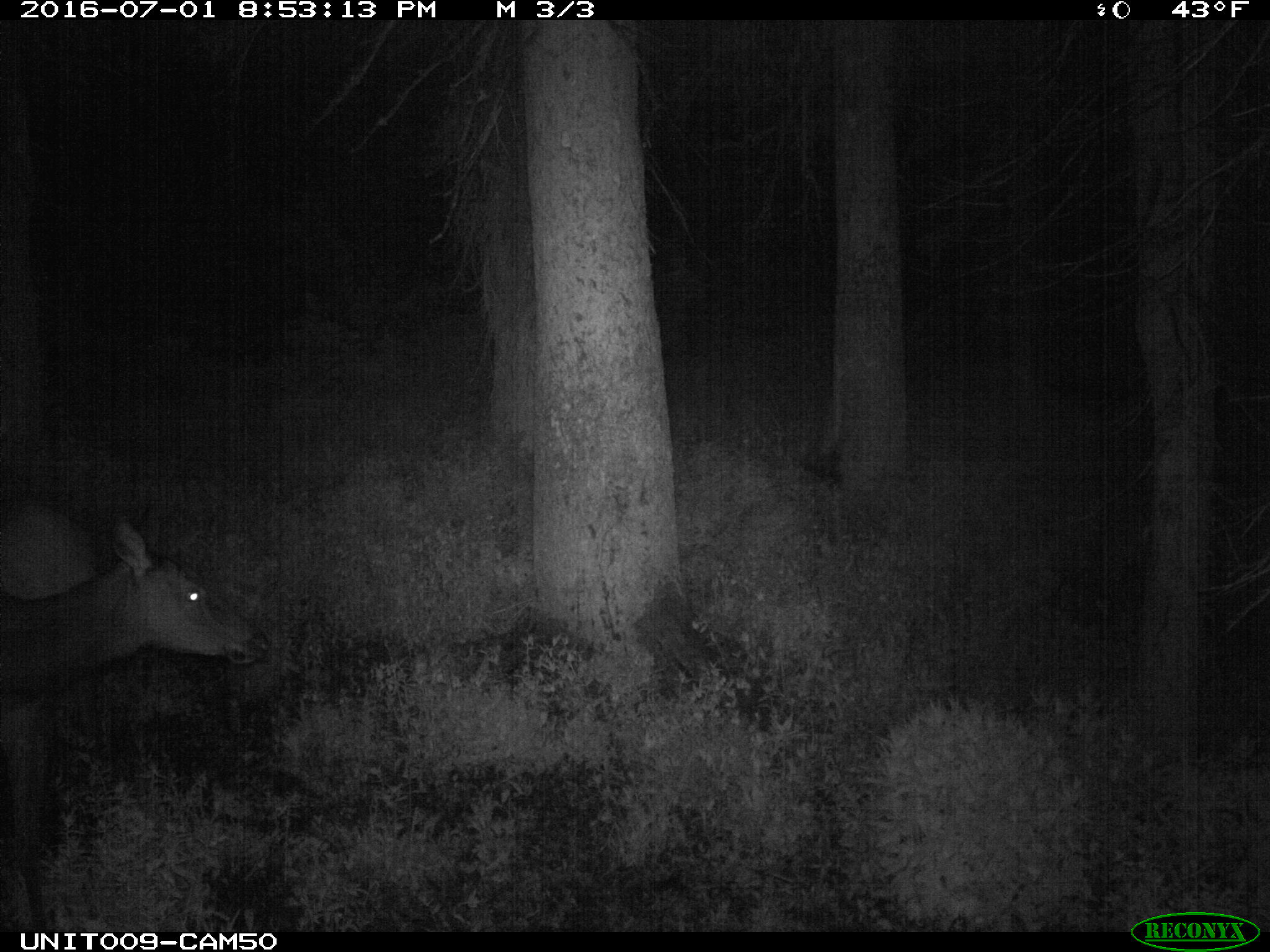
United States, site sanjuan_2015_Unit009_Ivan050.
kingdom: Animalia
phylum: Chordata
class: Mammalia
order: Artiodactyla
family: Cervidae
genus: Cervus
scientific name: Cervus elaphus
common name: red deer